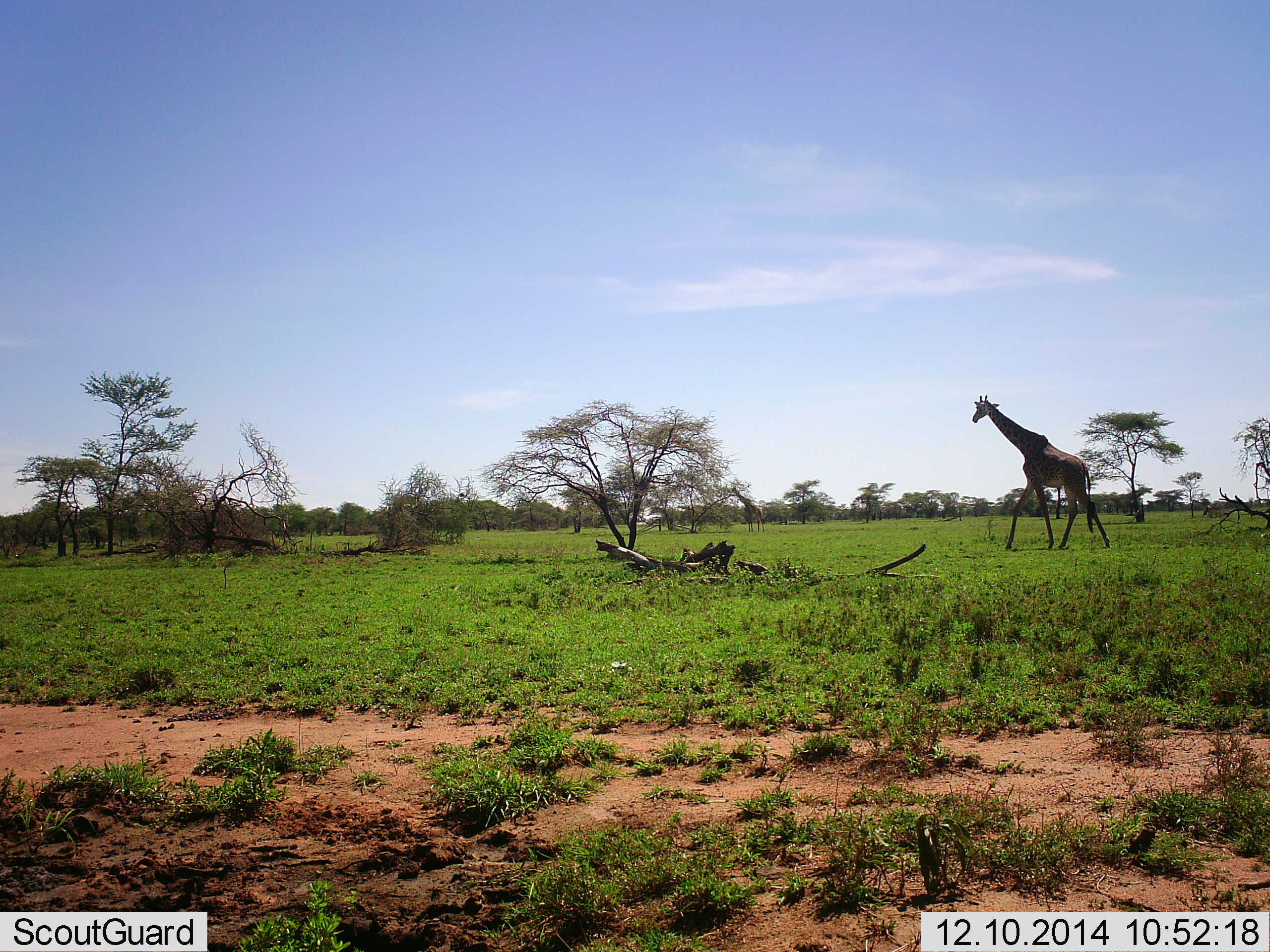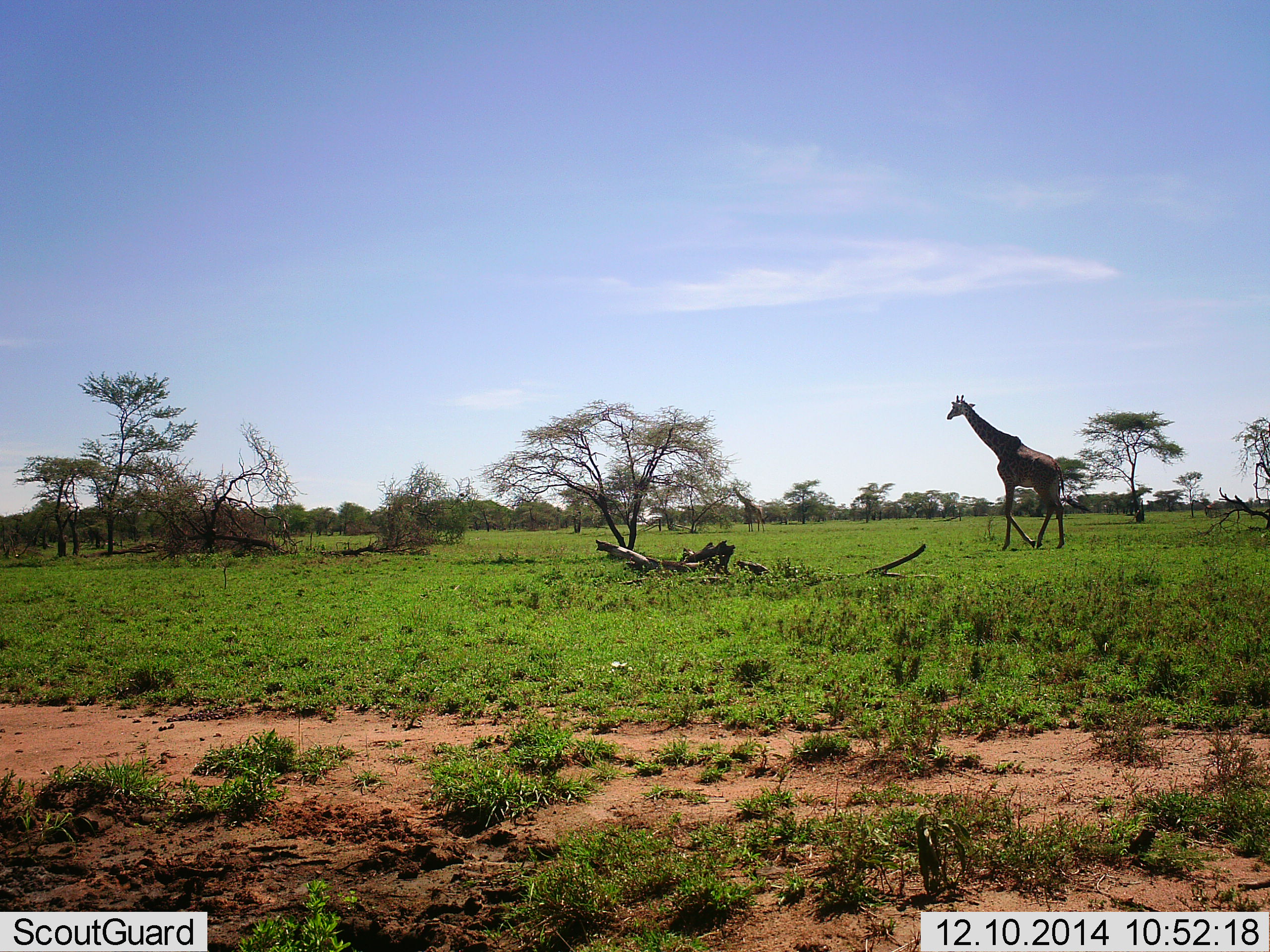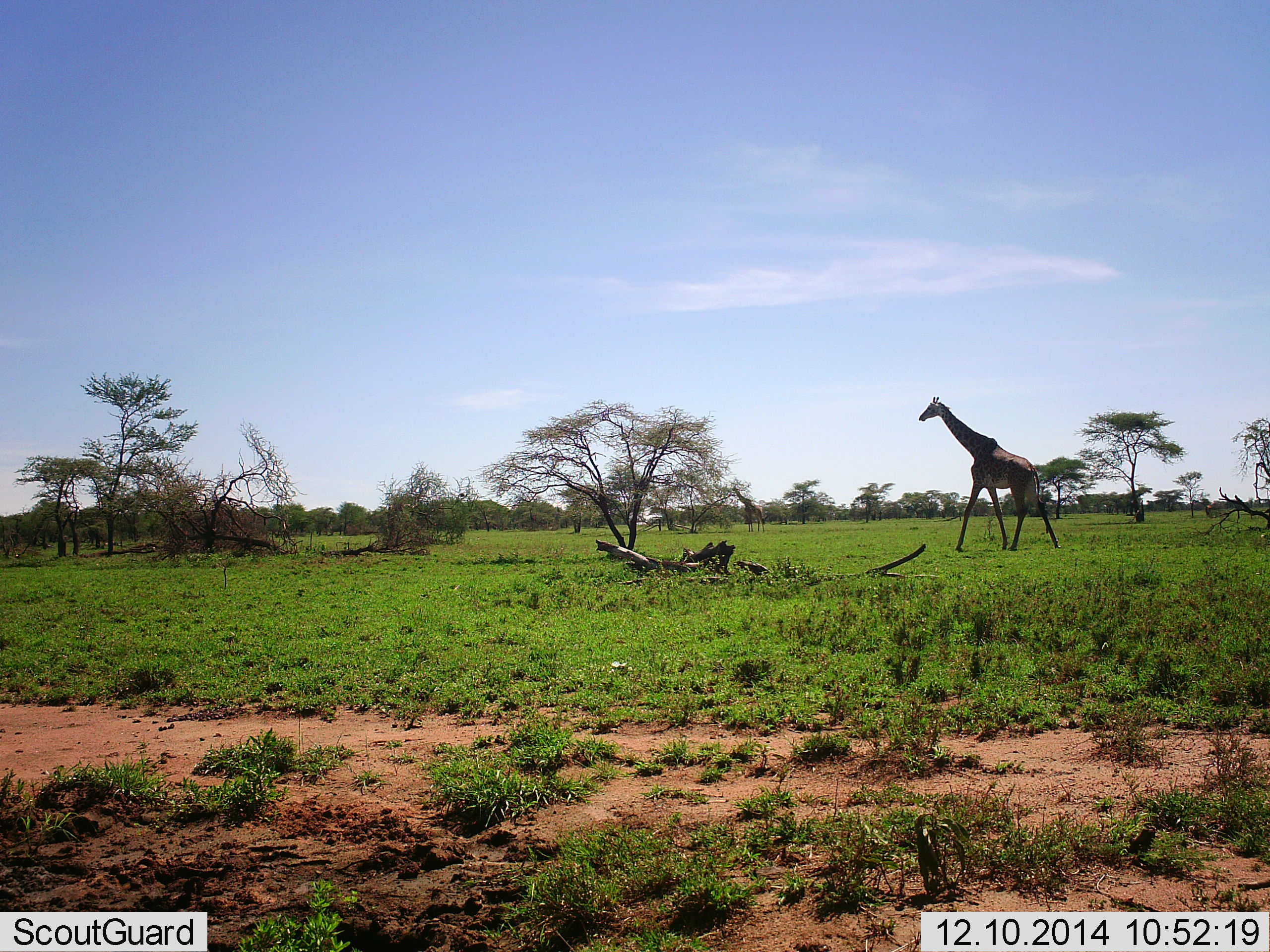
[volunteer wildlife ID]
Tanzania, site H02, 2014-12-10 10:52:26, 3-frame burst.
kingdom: Animalia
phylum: Chordata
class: Mammalia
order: Artiodactyla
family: Giraffidae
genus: Giraffa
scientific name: Giraffa camelopardalis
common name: giraffe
Giraffe (Giraffa camelopardalis), count 1. Behavior (volunteer vote fractions): standing 10%, resting 0%, moving 100%, interacting 0%. Young present (vote fraction): 0%. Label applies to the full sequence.